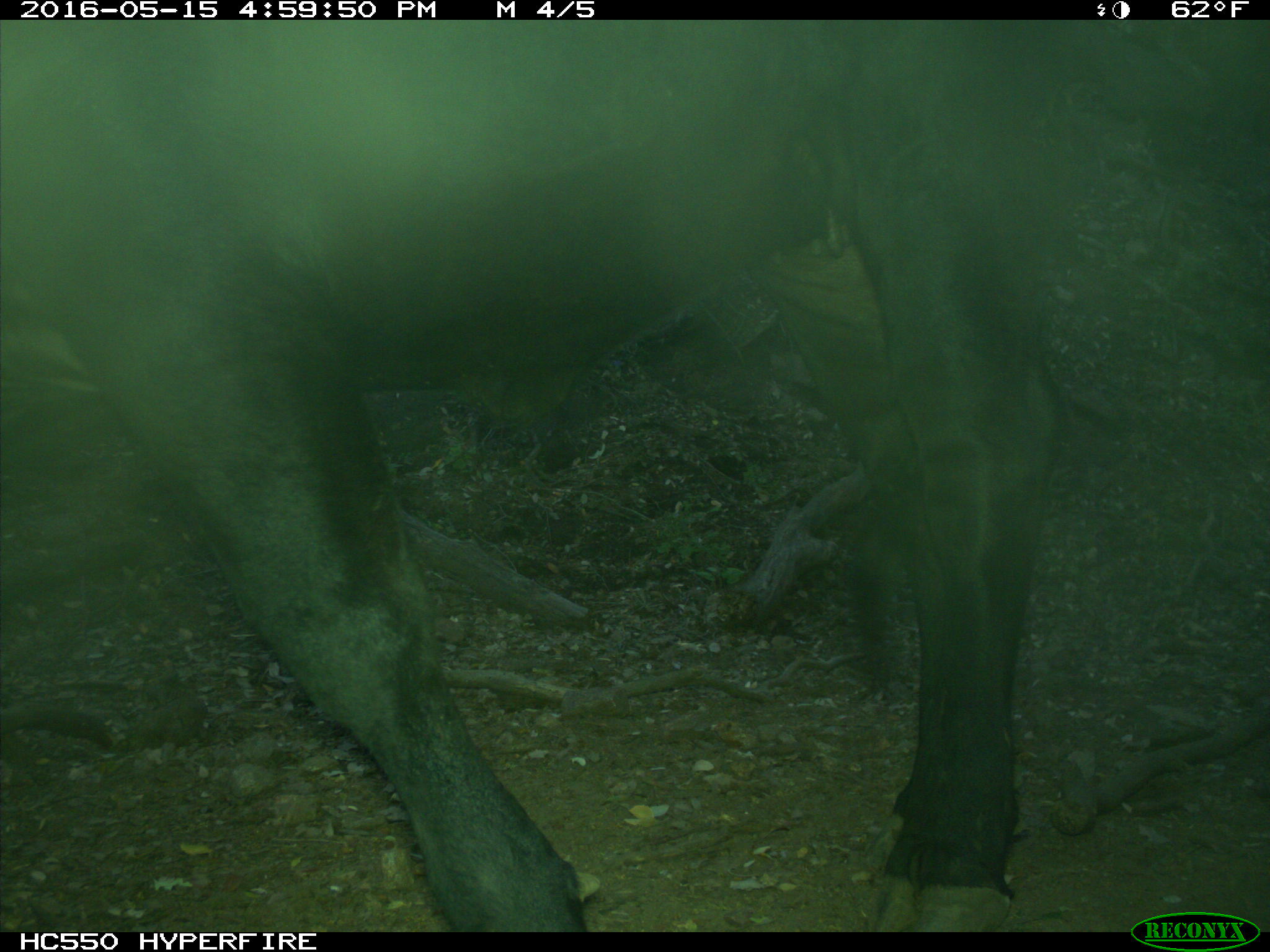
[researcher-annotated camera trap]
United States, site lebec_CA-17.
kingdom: Animalia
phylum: Chordata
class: Mammalia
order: Artiodactyla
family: Bovidae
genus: Bos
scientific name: Bos taurus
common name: domestic cow